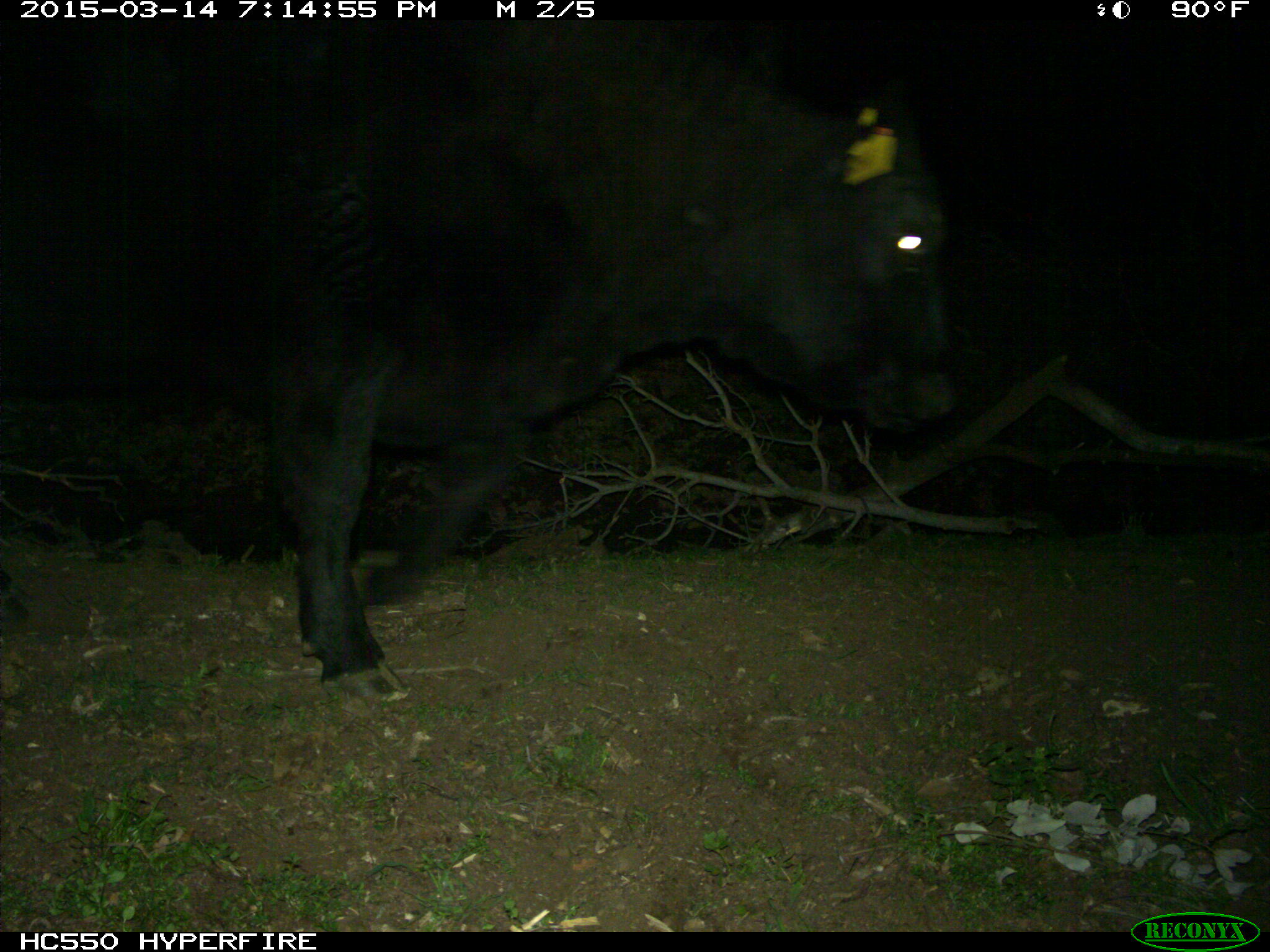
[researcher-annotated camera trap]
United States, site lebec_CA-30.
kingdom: Animalia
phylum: Chordata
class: Mammalia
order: Artiodactyla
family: Bovidae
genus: Bos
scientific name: Bos taurus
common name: domestic cow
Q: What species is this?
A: Bos taurus (domestic cow).